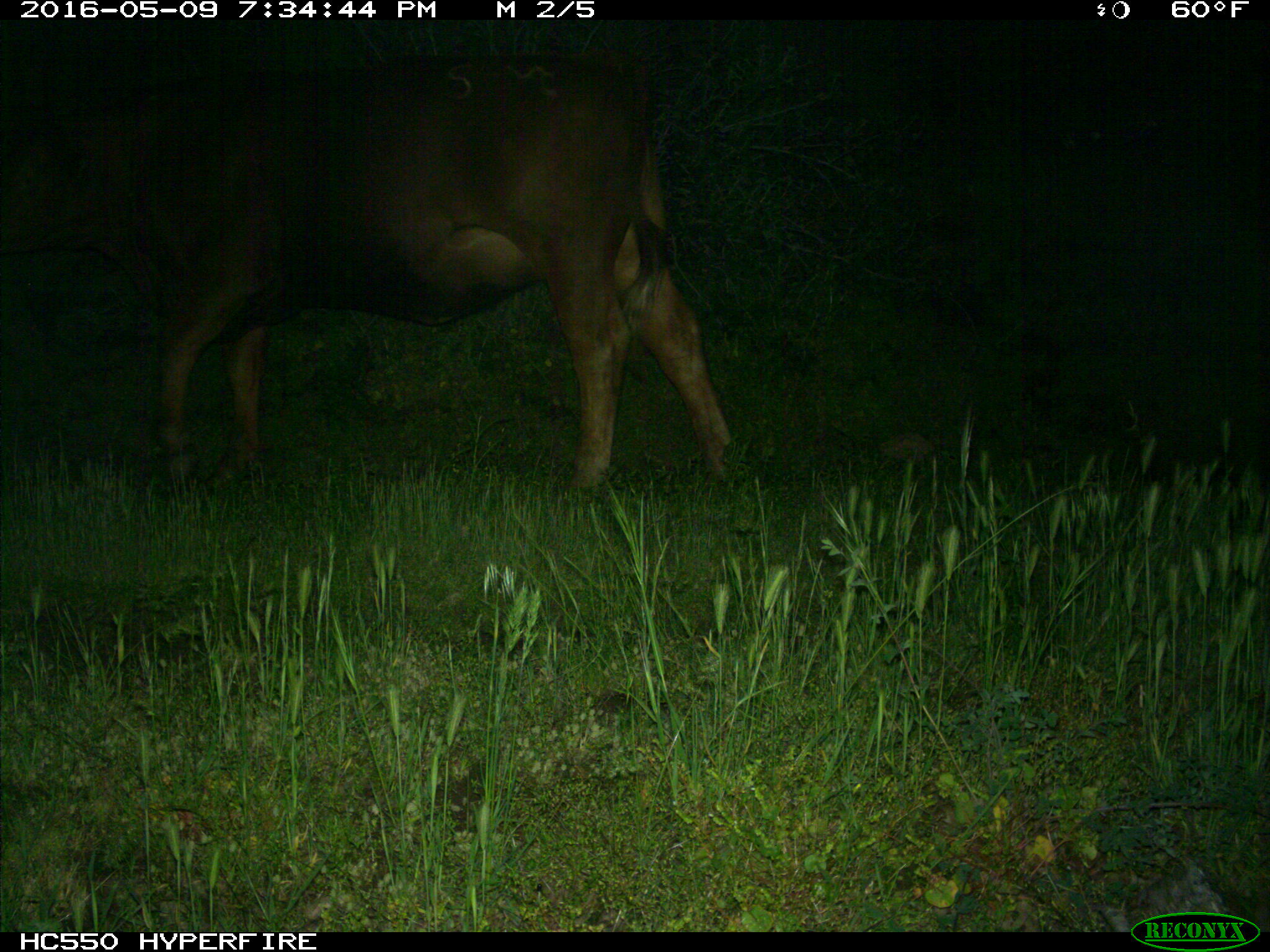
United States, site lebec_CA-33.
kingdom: Animalia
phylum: Chordata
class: Mammalia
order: Artiodactyla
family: Bovidae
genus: Bos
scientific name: Bos taurus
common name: domestic cow